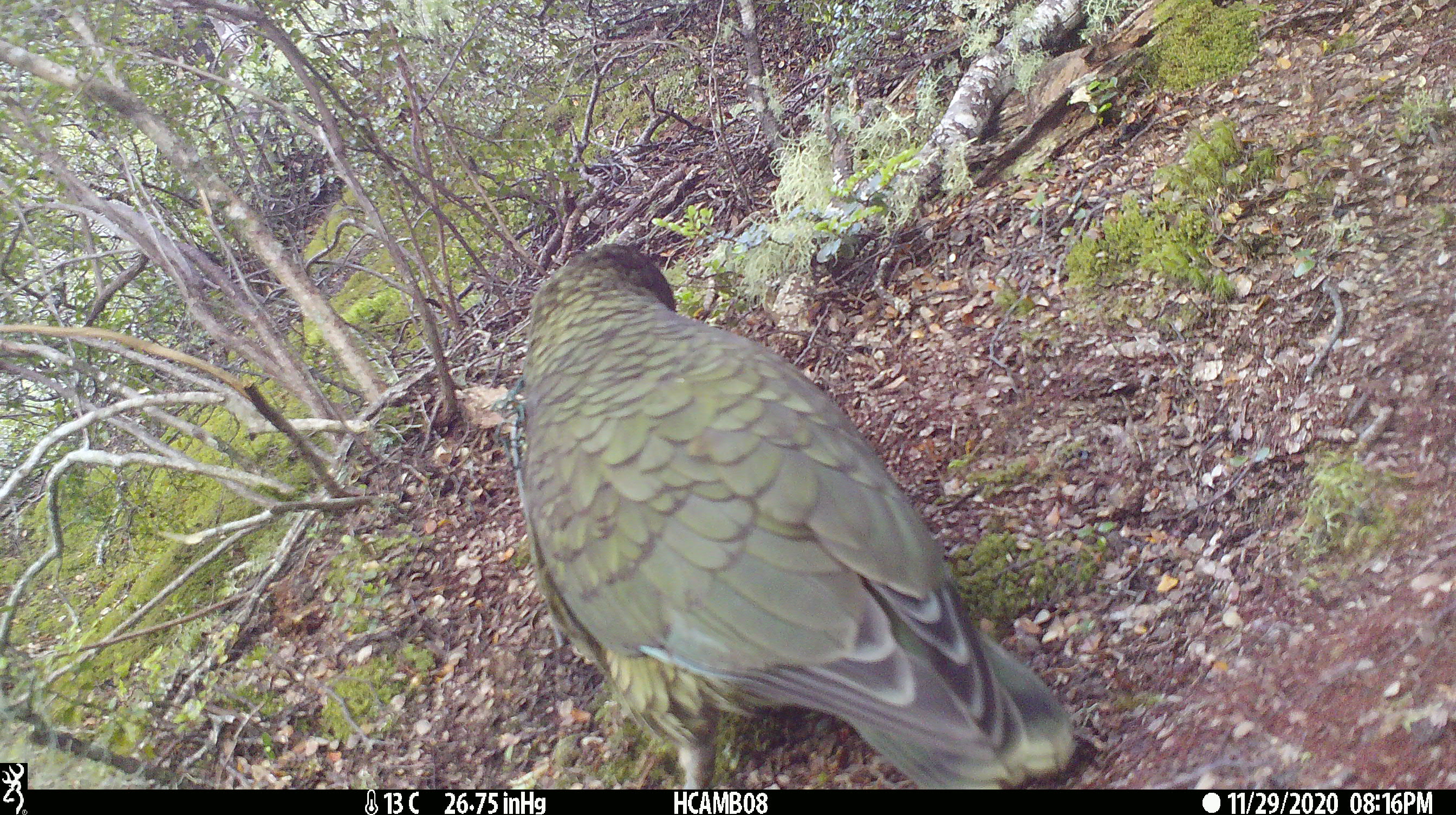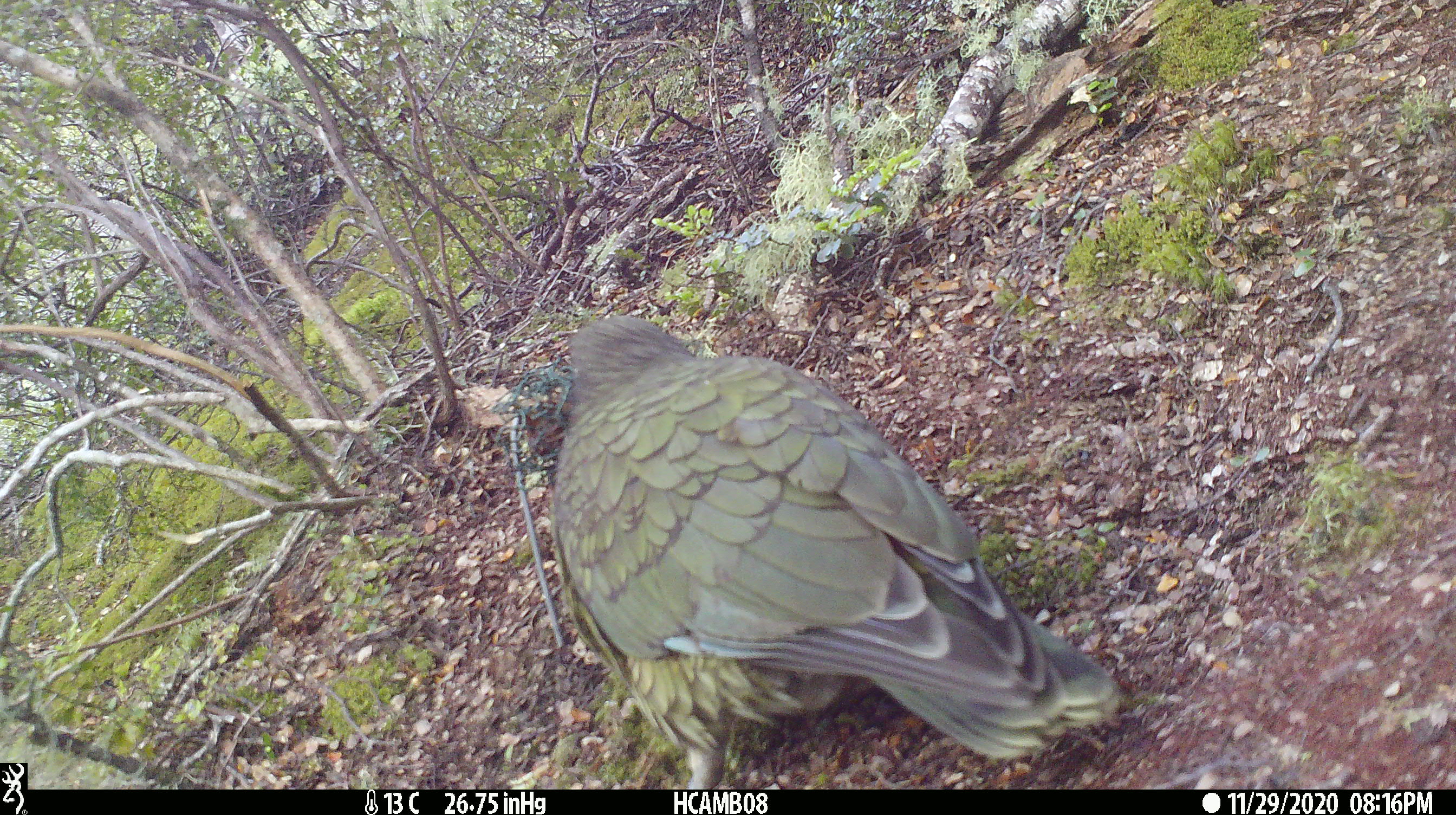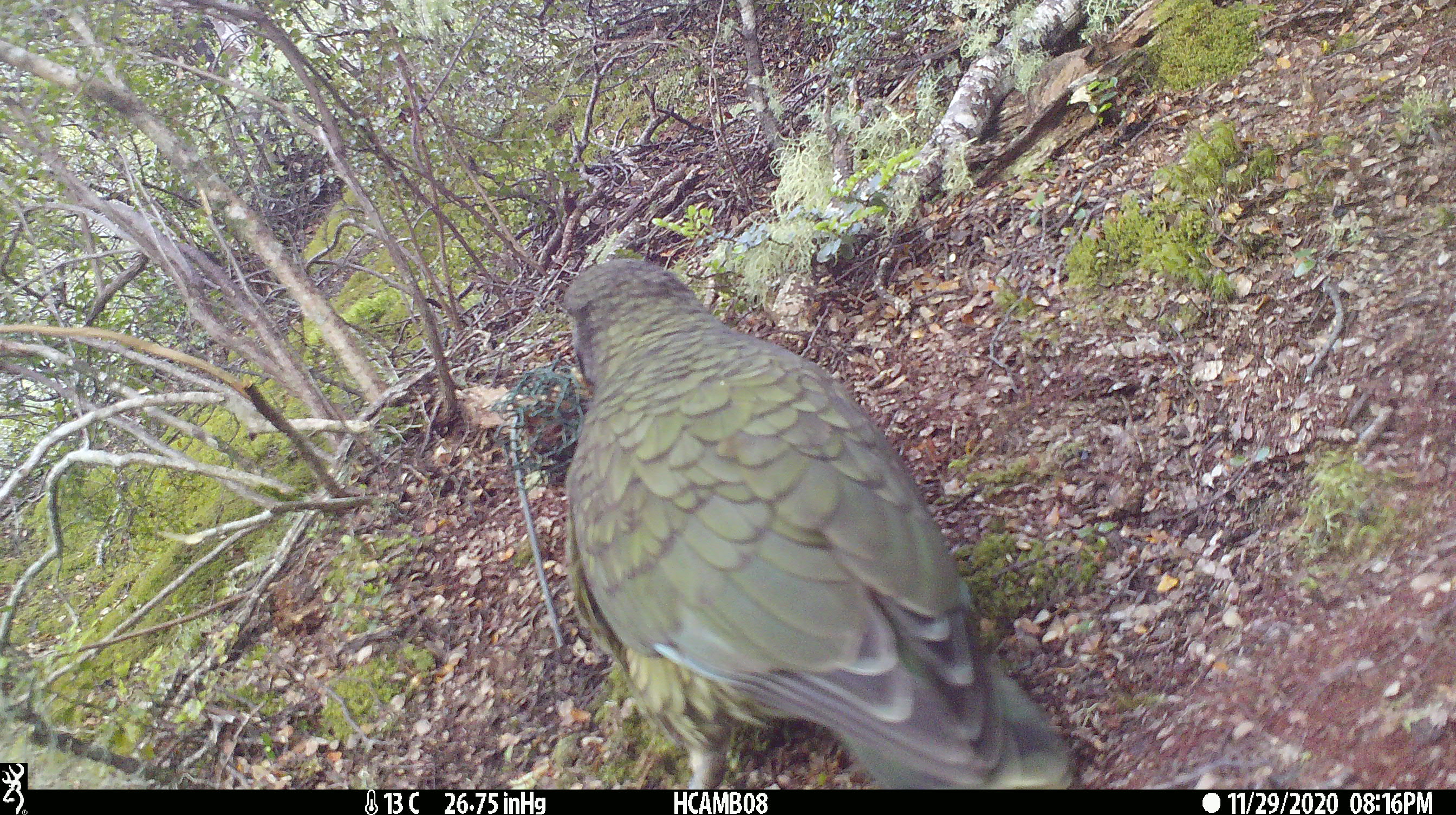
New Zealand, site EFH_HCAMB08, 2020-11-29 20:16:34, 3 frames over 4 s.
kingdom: Animalia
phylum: Chordata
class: Aves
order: Psittaciformes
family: Strigopidae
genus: Nestor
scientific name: Nestor notabilis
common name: kea